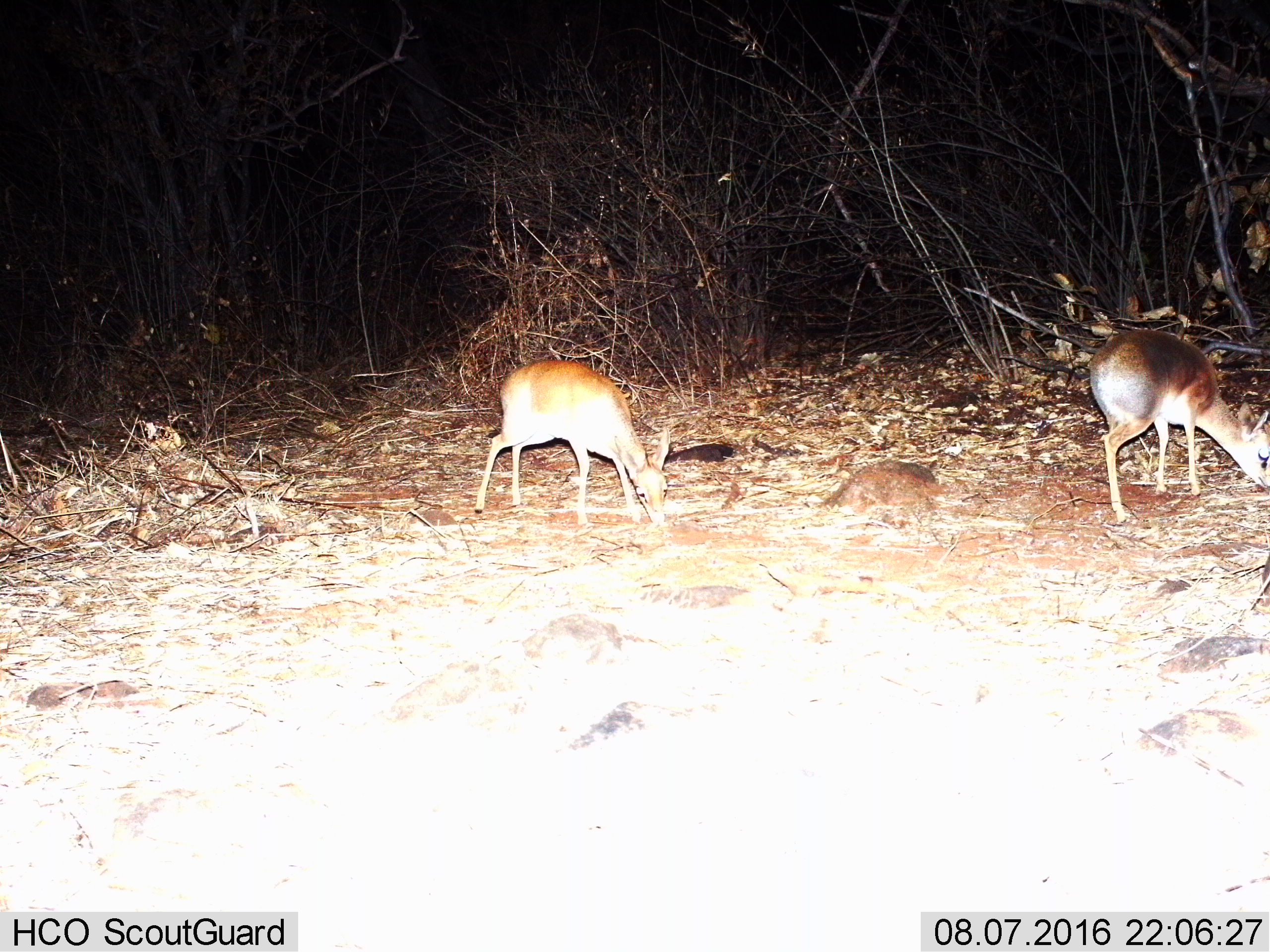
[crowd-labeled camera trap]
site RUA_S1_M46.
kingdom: Animalia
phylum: Chordata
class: Mammalia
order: Artiodactyla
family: Bovidae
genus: Madoqua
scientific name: Madoqua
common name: dik-dik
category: dikdik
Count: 2.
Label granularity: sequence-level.